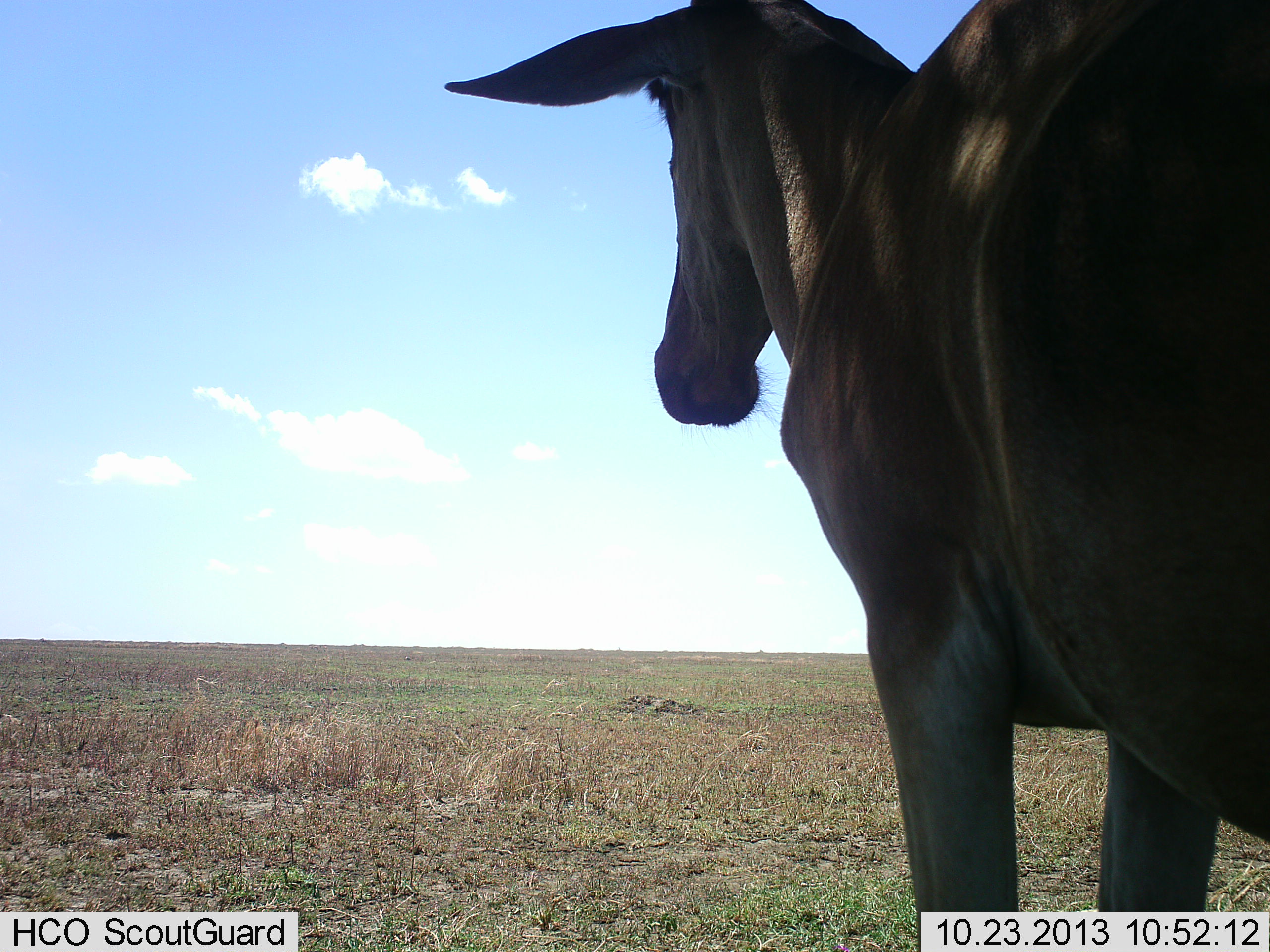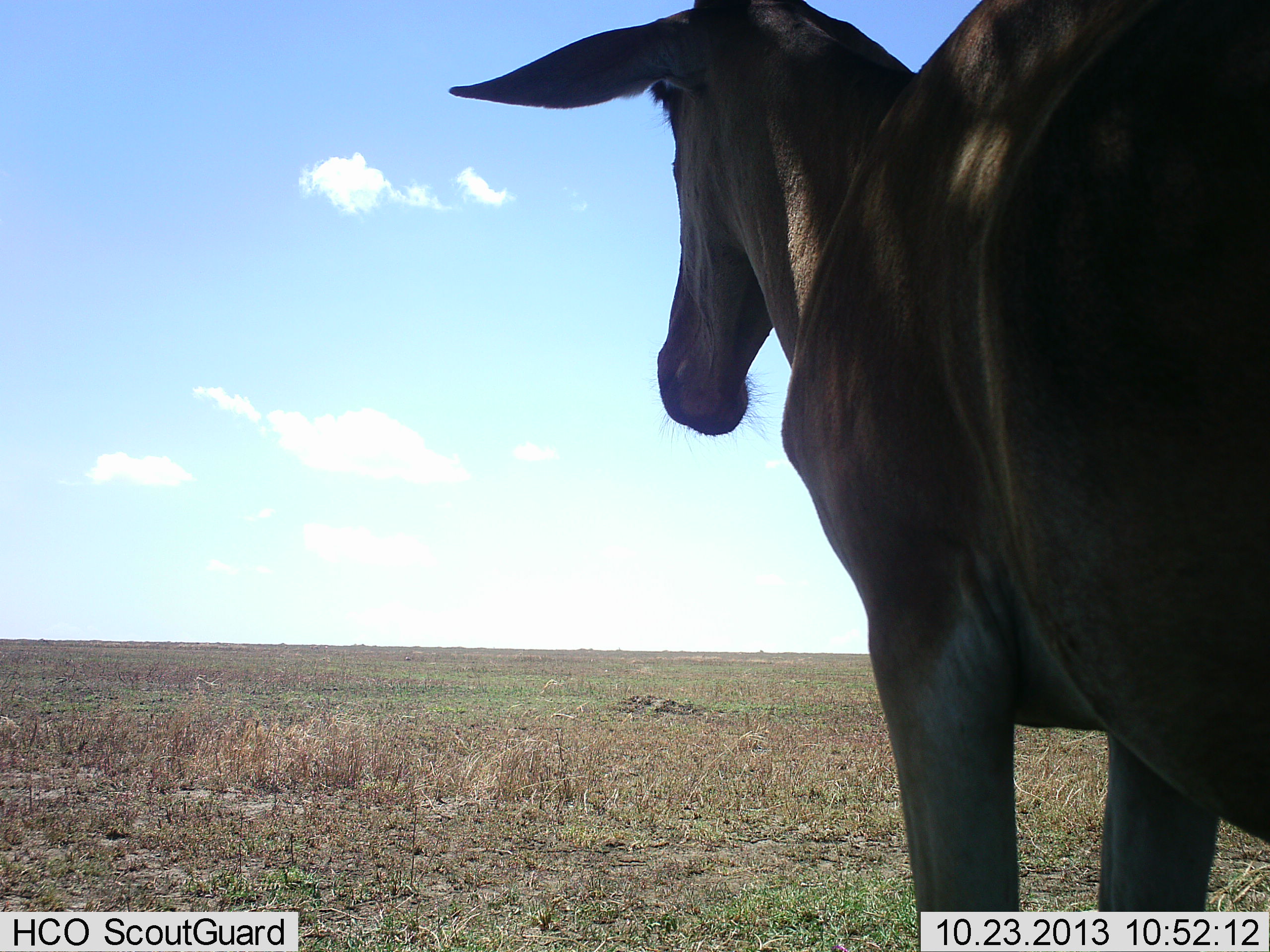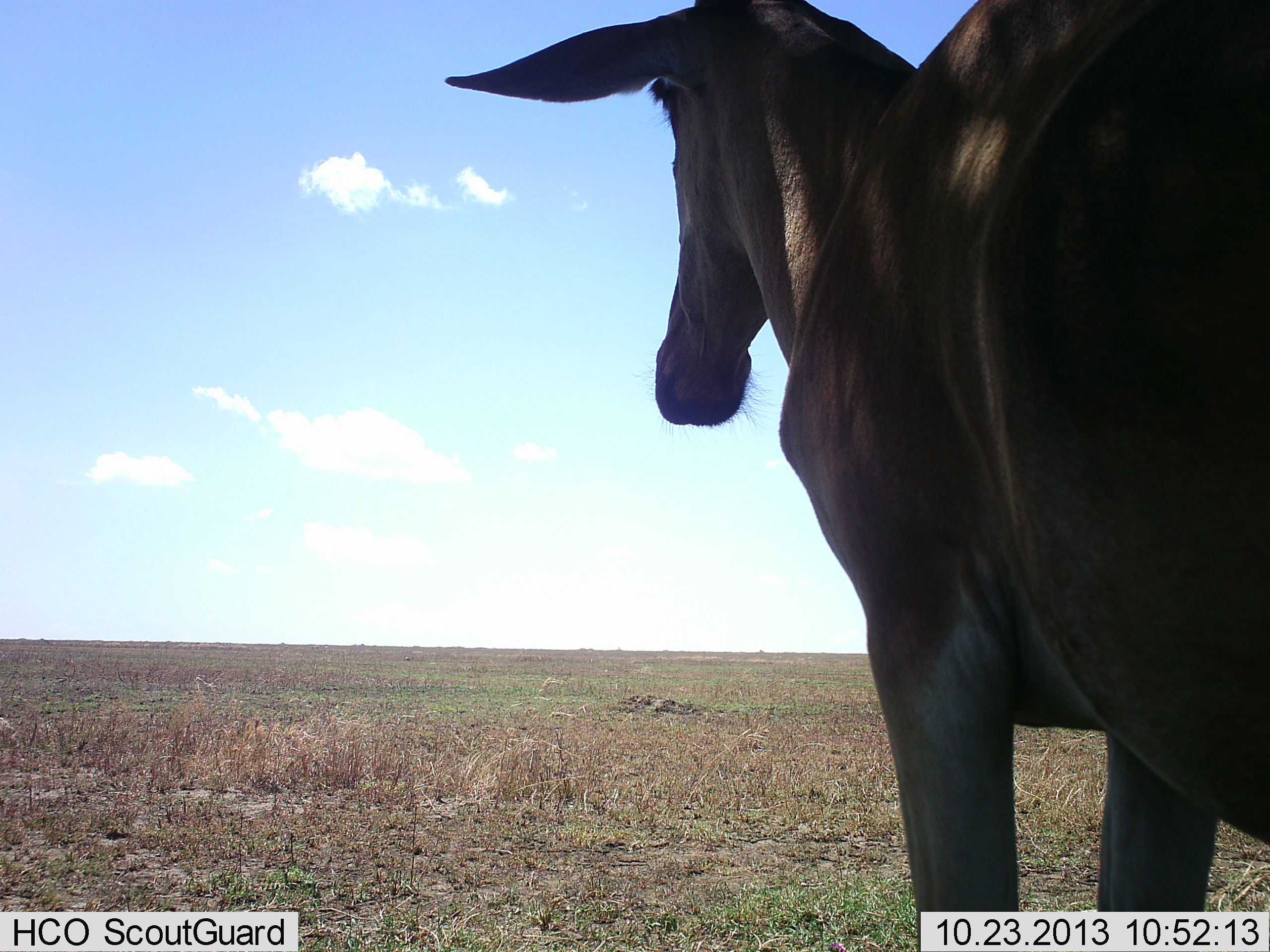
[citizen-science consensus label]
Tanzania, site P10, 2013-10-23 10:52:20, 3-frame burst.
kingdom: Animalia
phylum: Chordata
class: Mammalia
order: Artiodactyla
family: Bovidae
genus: Alcelaphus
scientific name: Alcelaphus buselaphus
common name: hartebeest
Hartebeest (Alcelaphus buselaphus), count 1. Behavior (volunteer vote fractions): standing 78%, resting 6%, moving 0%, interacting 0%. Young present (vote fraction): 0%. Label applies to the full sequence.